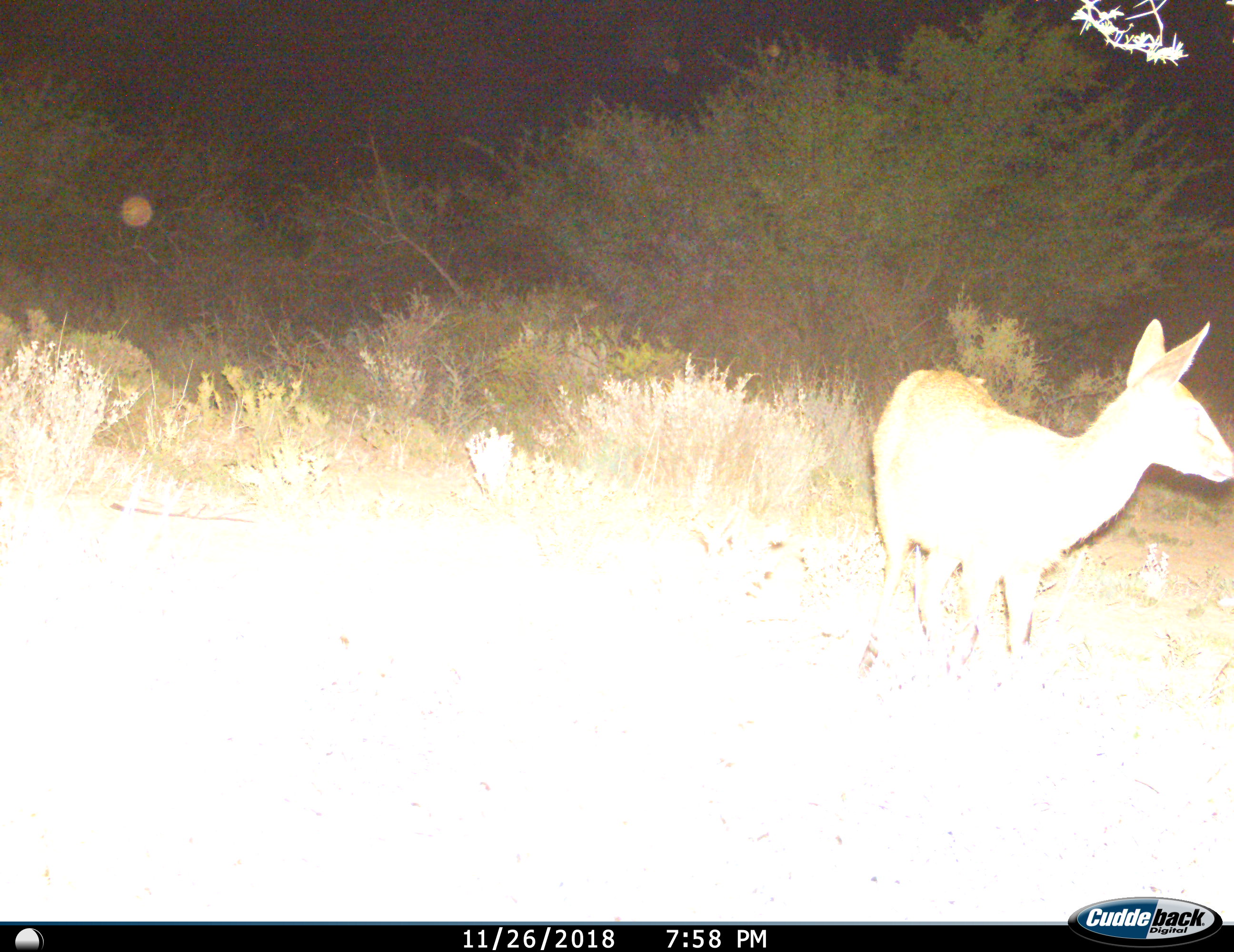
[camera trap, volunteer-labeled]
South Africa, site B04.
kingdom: Animalia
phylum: Chordata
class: Mammalia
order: Artiodactyla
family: Bovidae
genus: Sylvicapra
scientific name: Sylvicapra grimmia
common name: common grey duiker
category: duikercommongrey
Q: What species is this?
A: Duikercommongrey (common grey duiker) (Sylvicapra grimmia).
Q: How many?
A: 1.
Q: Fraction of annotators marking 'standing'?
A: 83%.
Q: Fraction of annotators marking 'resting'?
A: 0%.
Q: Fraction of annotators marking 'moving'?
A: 17%.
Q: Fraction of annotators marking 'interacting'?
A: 0%.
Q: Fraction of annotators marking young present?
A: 0%.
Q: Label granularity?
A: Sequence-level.